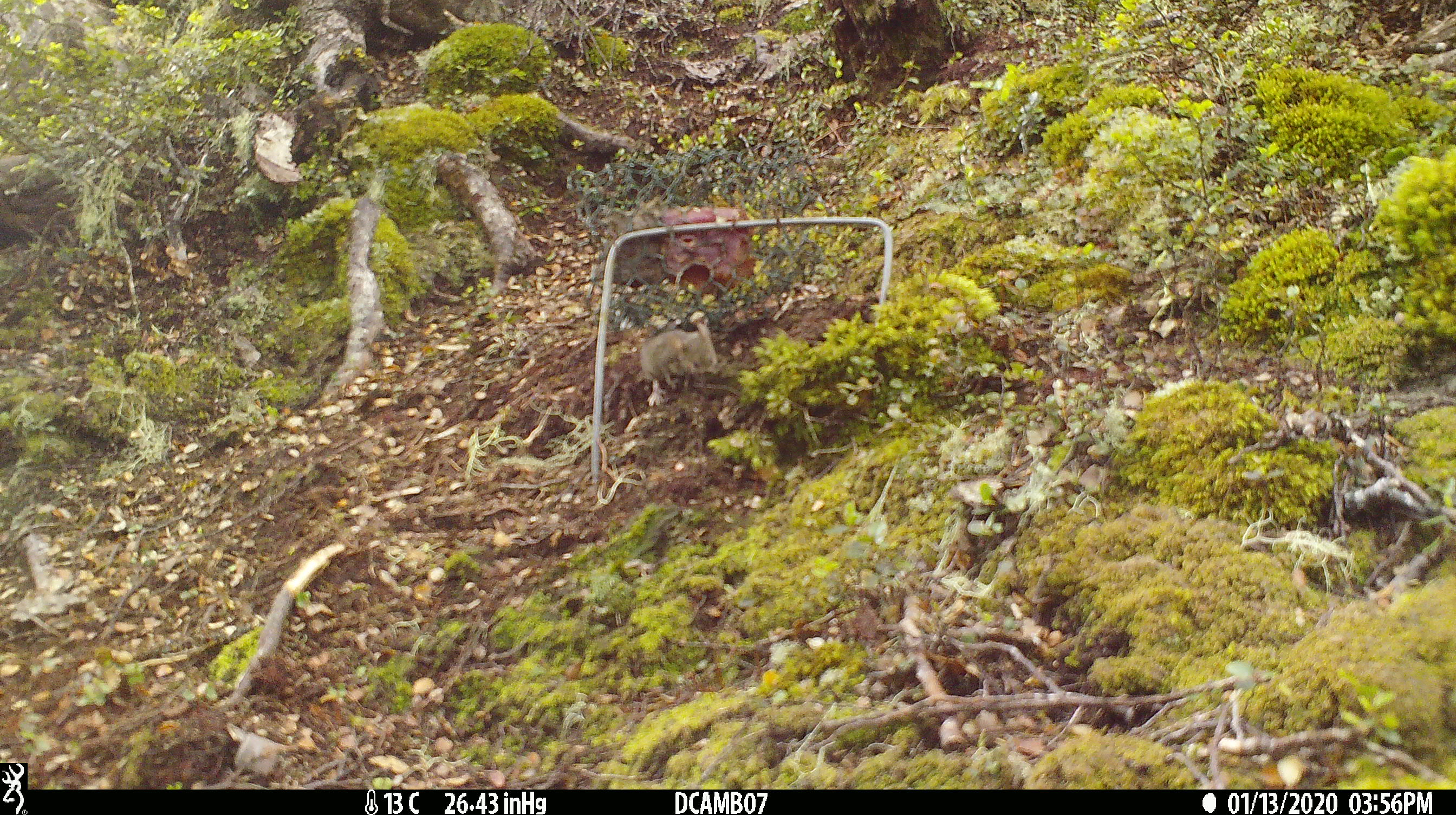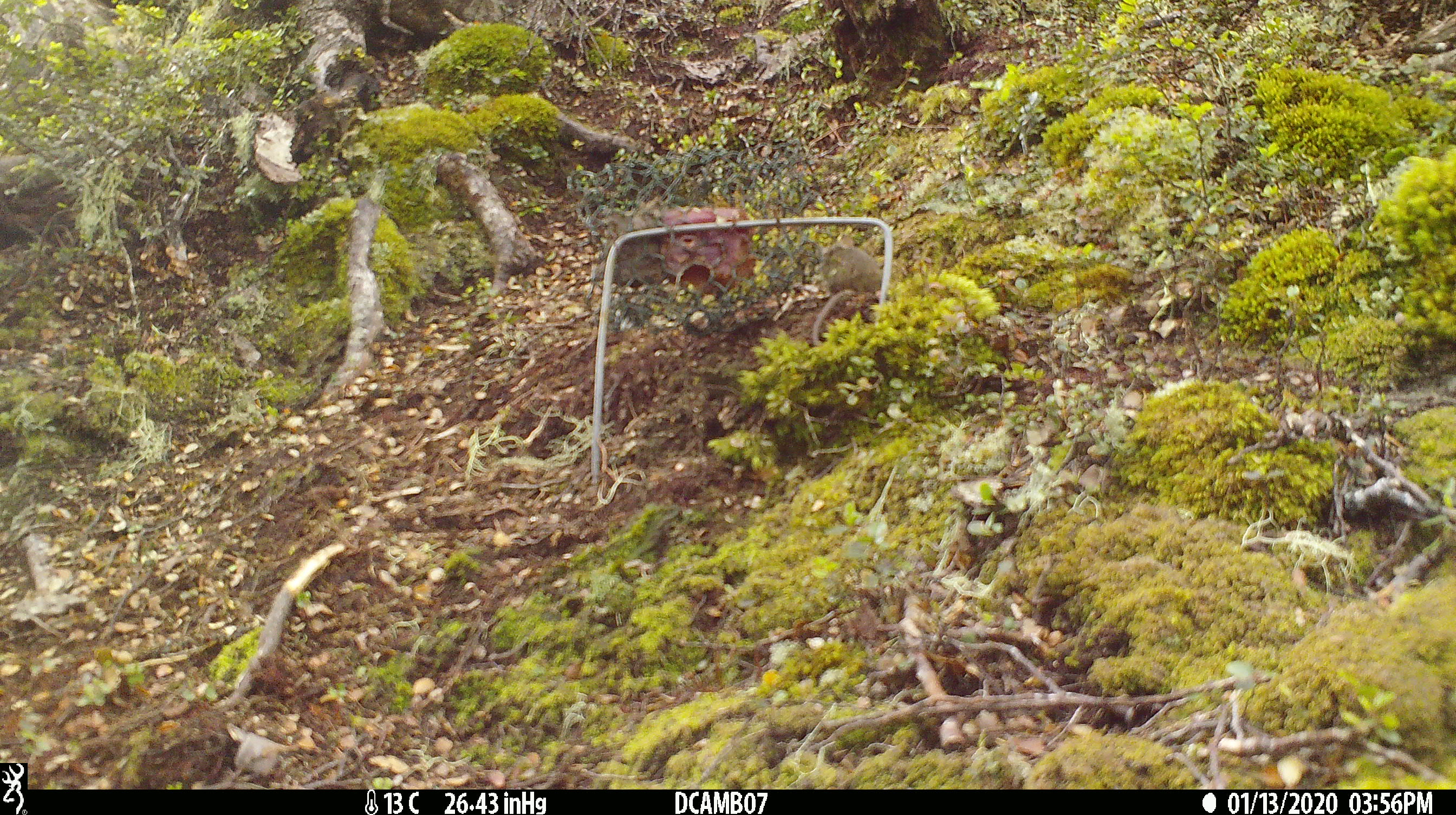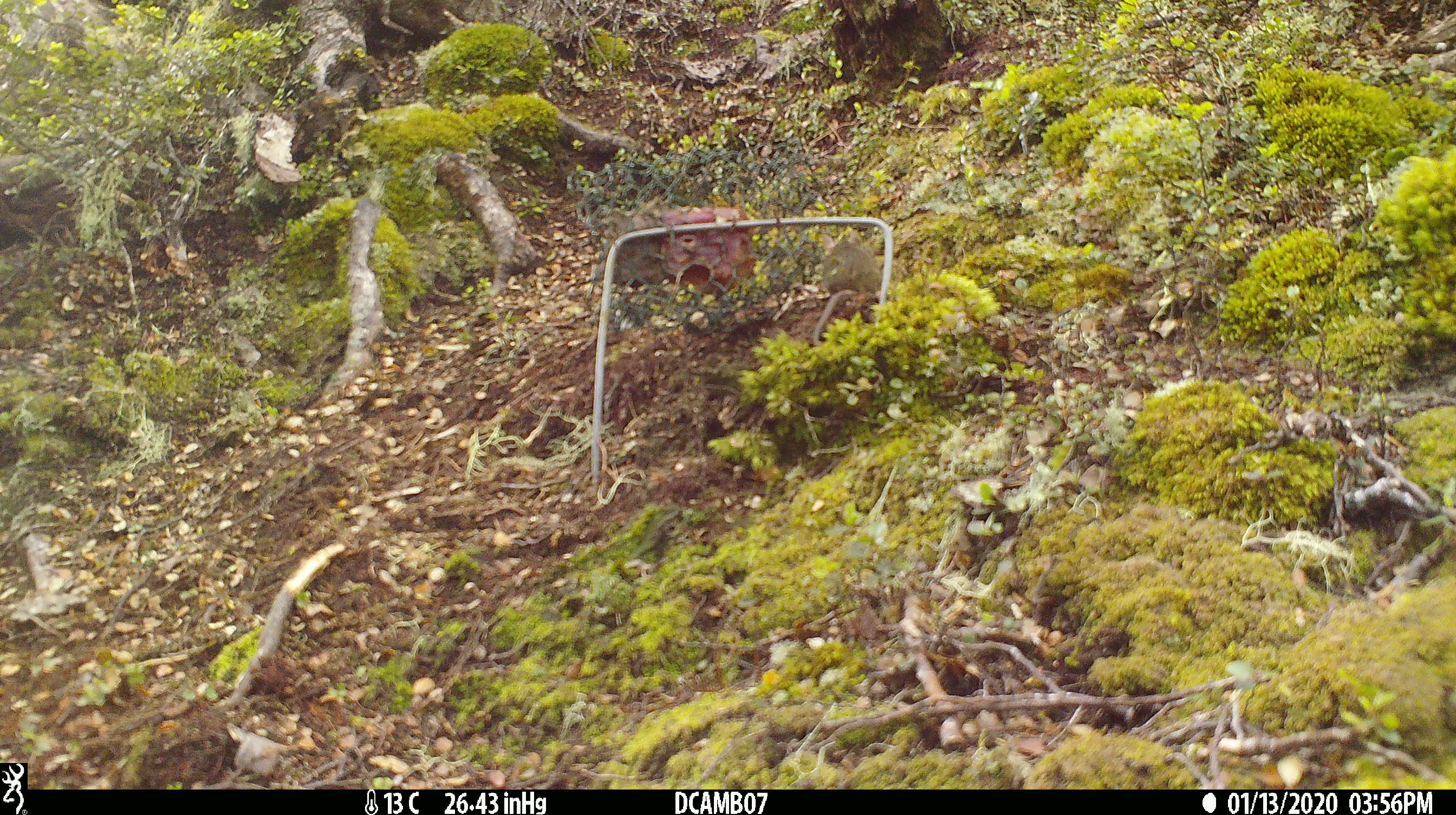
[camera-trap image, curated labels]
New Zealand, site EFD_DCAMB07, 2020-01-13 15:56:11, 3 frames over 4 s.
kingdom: Animalia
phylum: Chordata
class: Mammalia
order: Rodentia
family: Muridae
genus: Mus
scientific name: Mus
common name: mouse